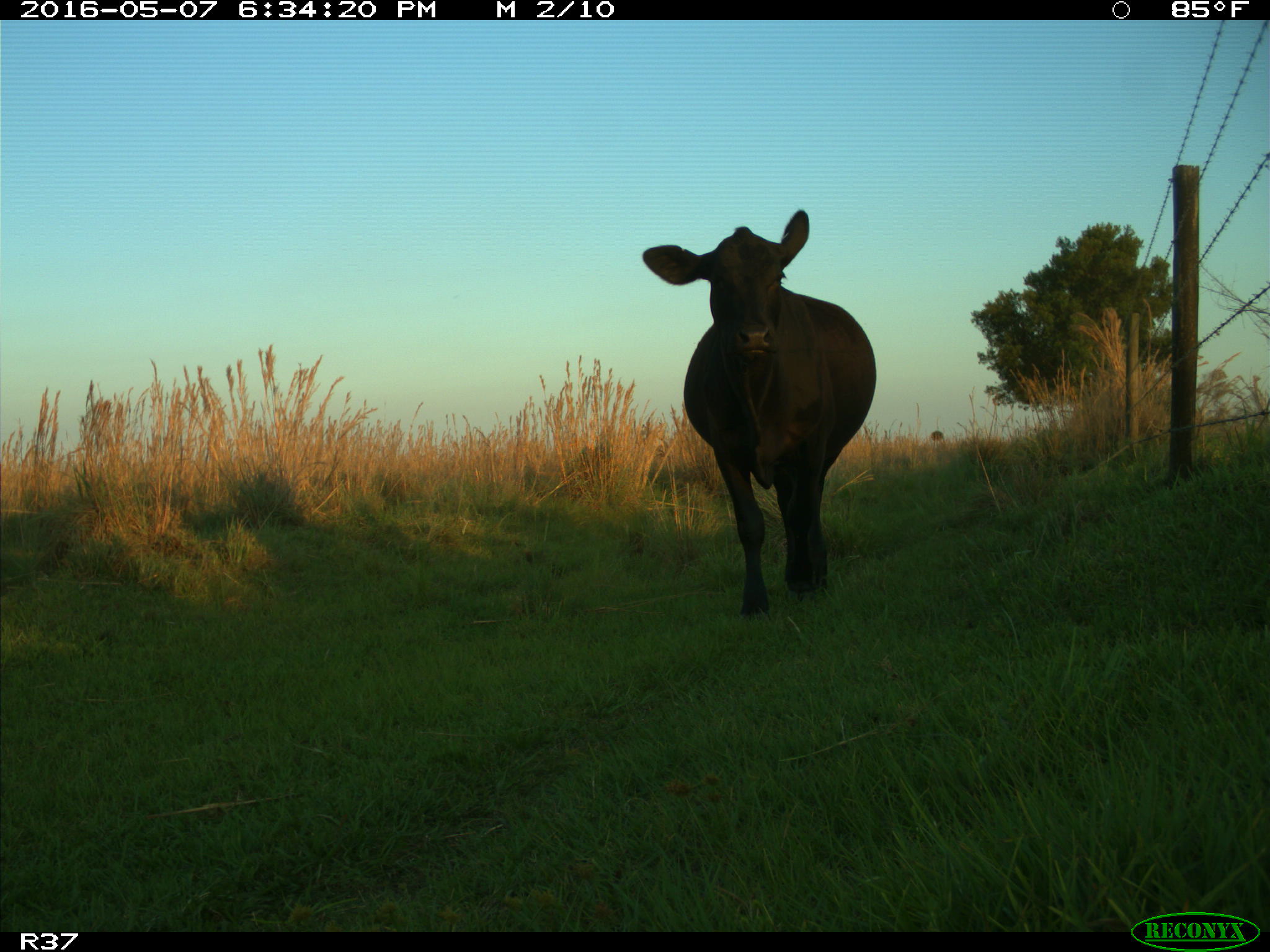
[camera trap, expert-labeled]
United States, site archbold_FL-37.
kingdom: Animalia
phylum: Chordata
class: Mammalia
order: Artiodactyla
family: Bovidae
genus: Bos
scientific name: Bos taurus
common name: domestic cow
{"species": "Bos taurus (domestic cow)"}